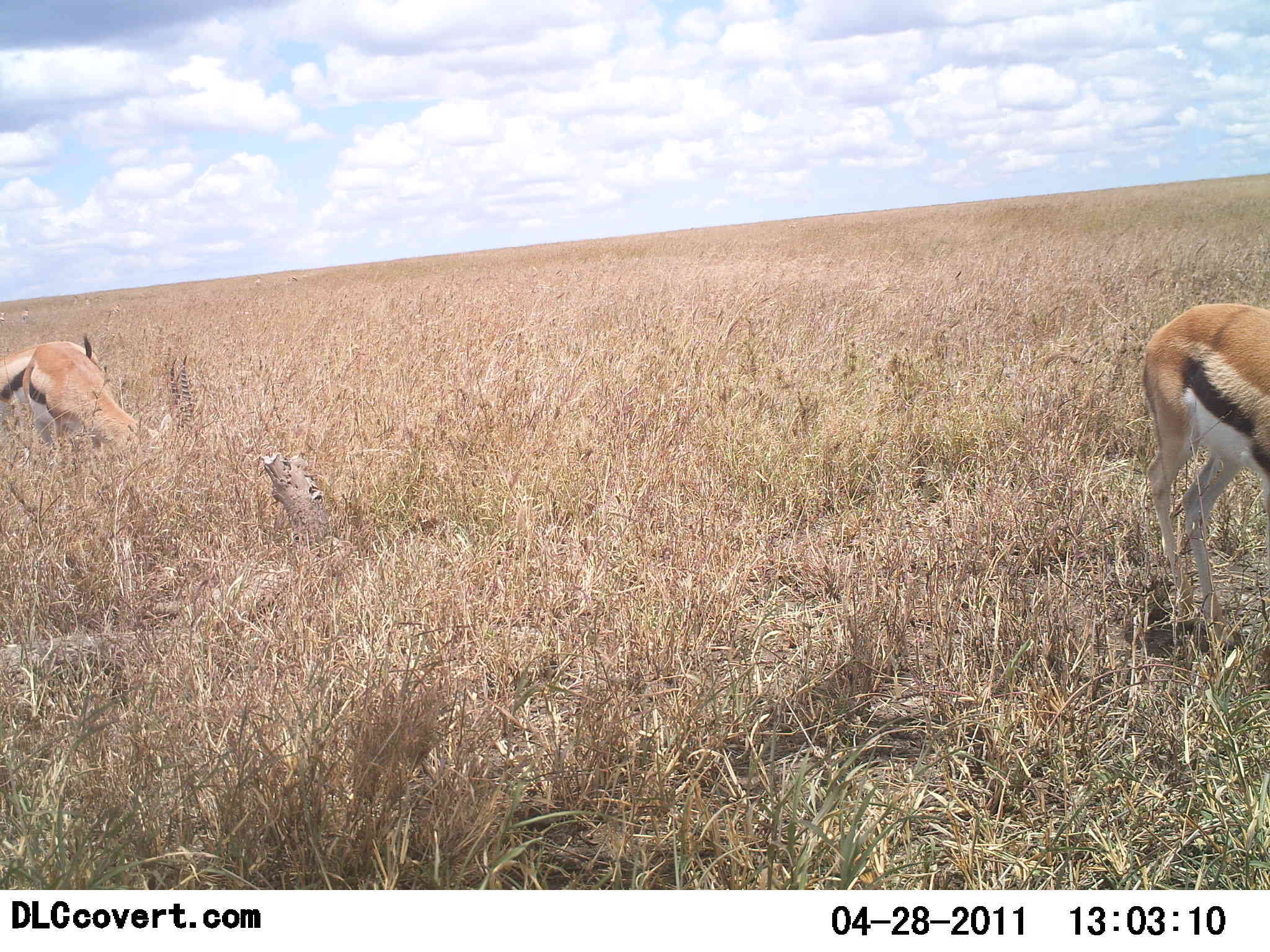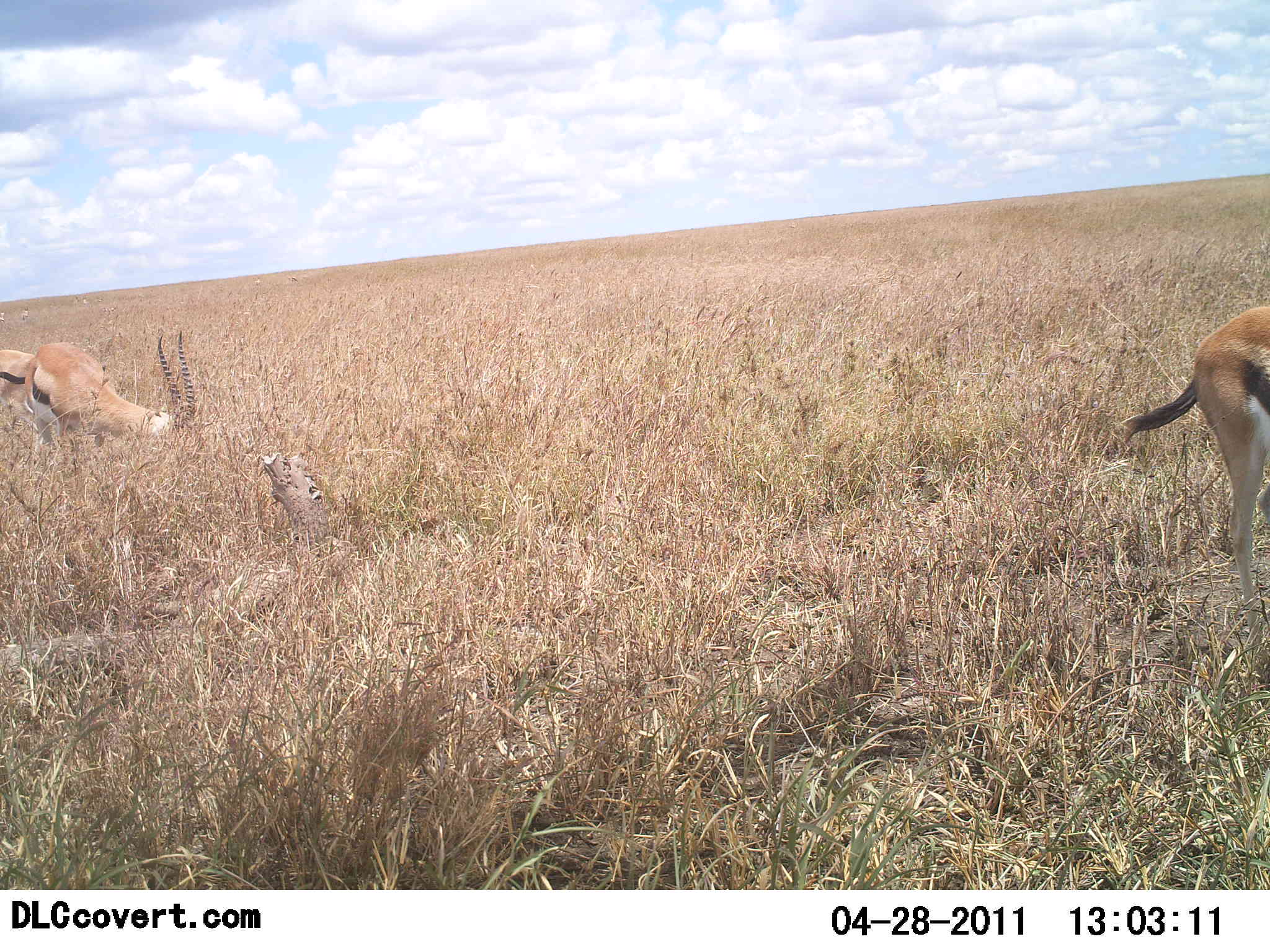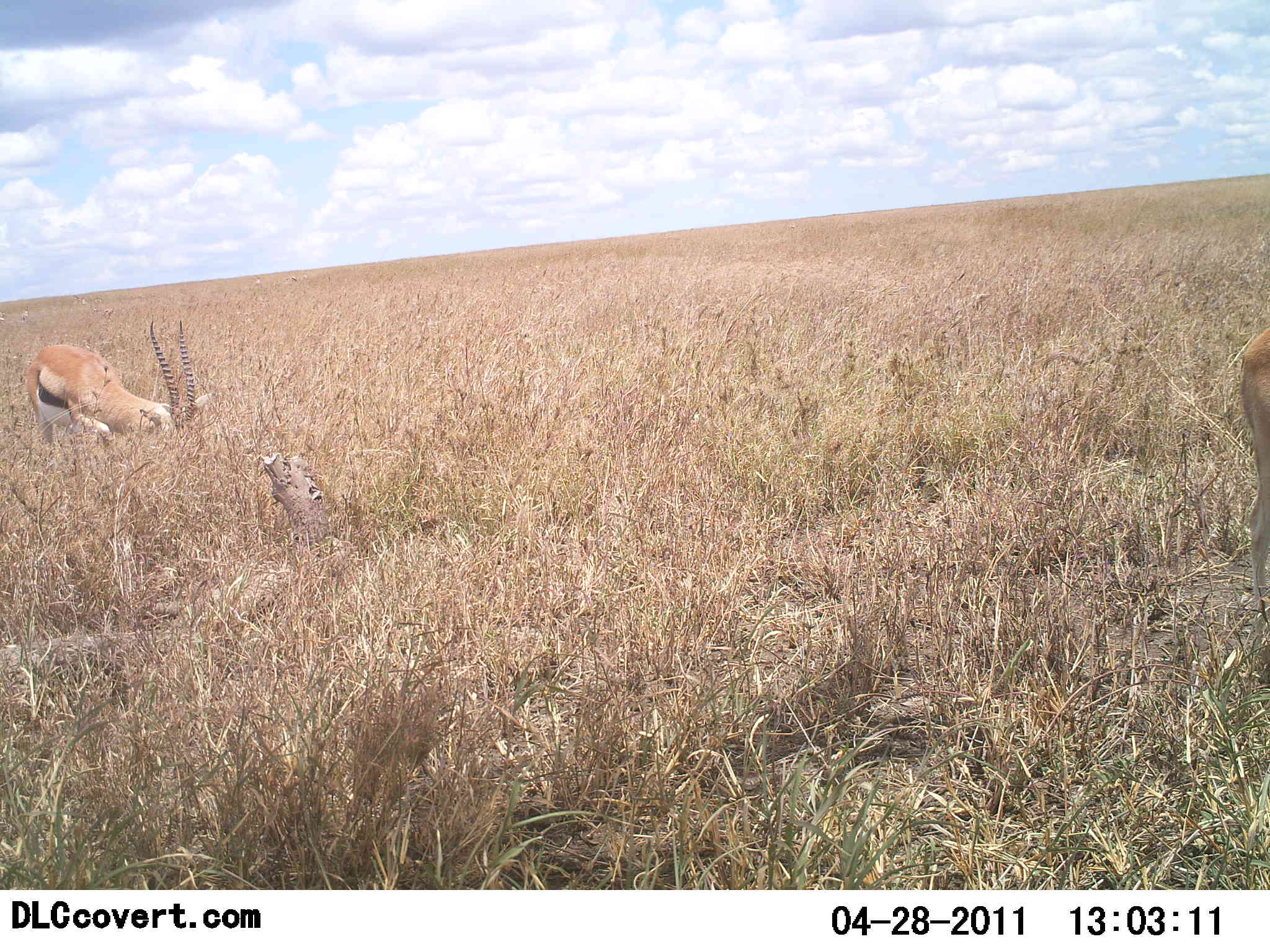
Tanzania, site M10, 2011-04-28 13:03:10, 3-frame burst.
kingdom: Animalia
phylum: Chordata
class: Mammalia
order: Artiodactyla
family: Bovidae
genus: Eudorcas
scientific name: Eudorcas thomsonii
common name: thomson's gazelle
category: gazellethomsons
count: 3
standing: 8%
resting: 0%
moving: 50%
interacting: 0%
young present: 0%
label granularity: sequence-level